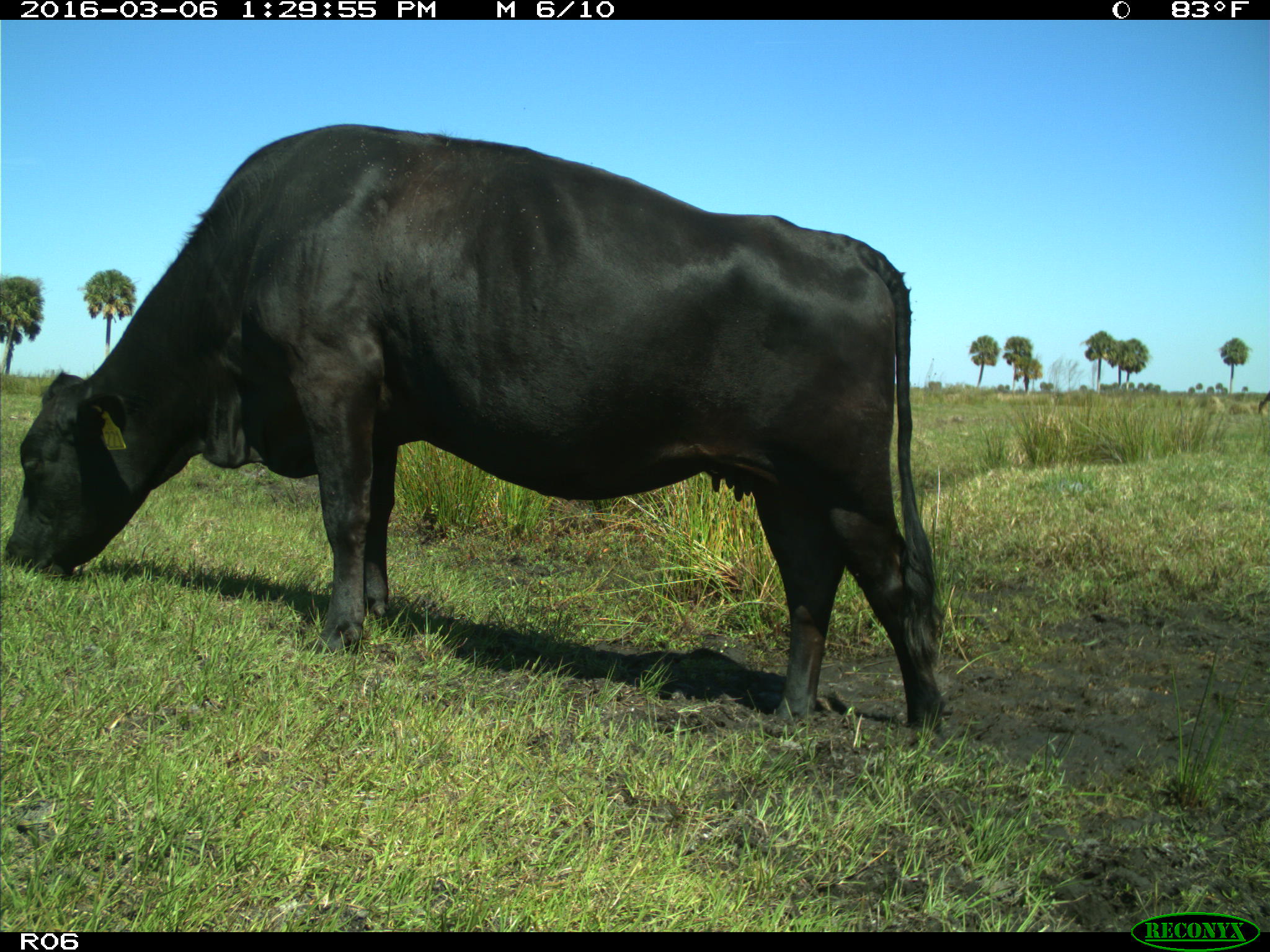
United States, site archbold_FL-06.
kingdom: Animalia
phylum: Chordata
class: Mammalia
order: Artiodactyla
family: Bovidae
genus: Bos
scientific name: Bos taurus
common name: domestic cow